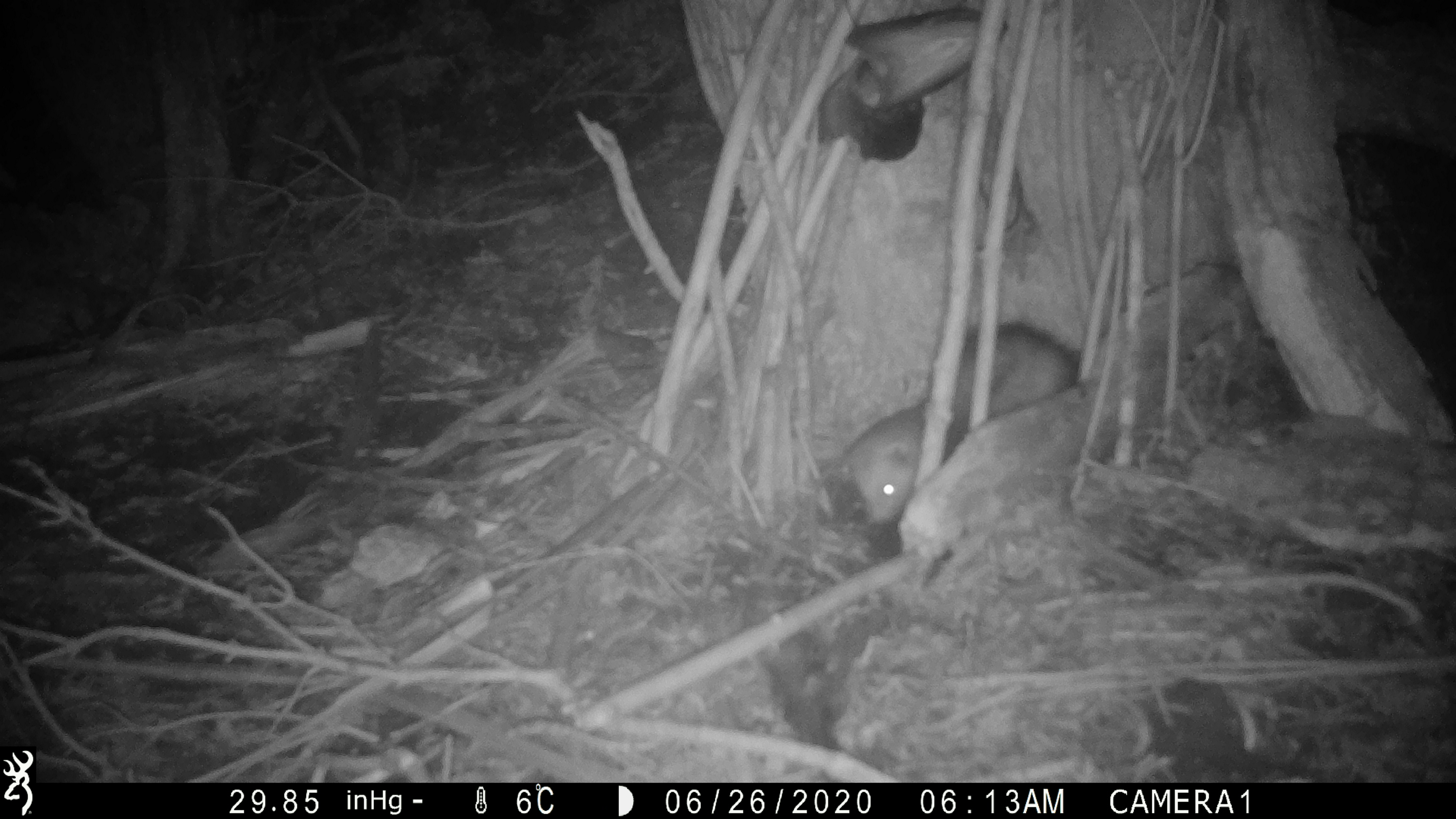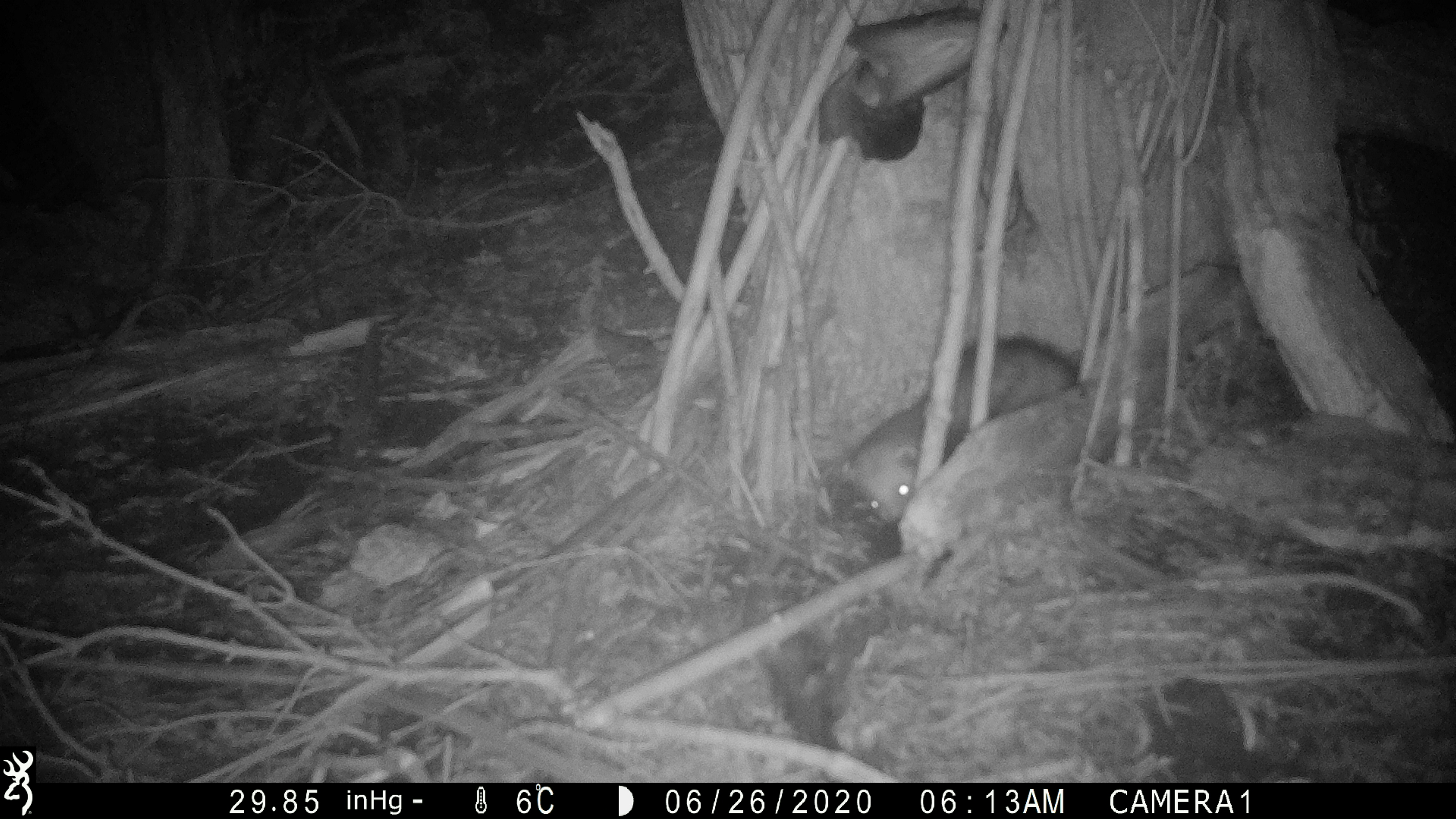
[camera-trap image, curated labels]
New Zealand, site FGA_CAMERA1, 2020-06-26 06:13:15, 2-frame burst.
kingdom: Animalia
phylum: Chordata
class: Mammalia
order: Carnivora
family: Mustelidae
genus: Mustela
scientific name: Mustela furo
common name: ferret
Ferret (Mustela furo).